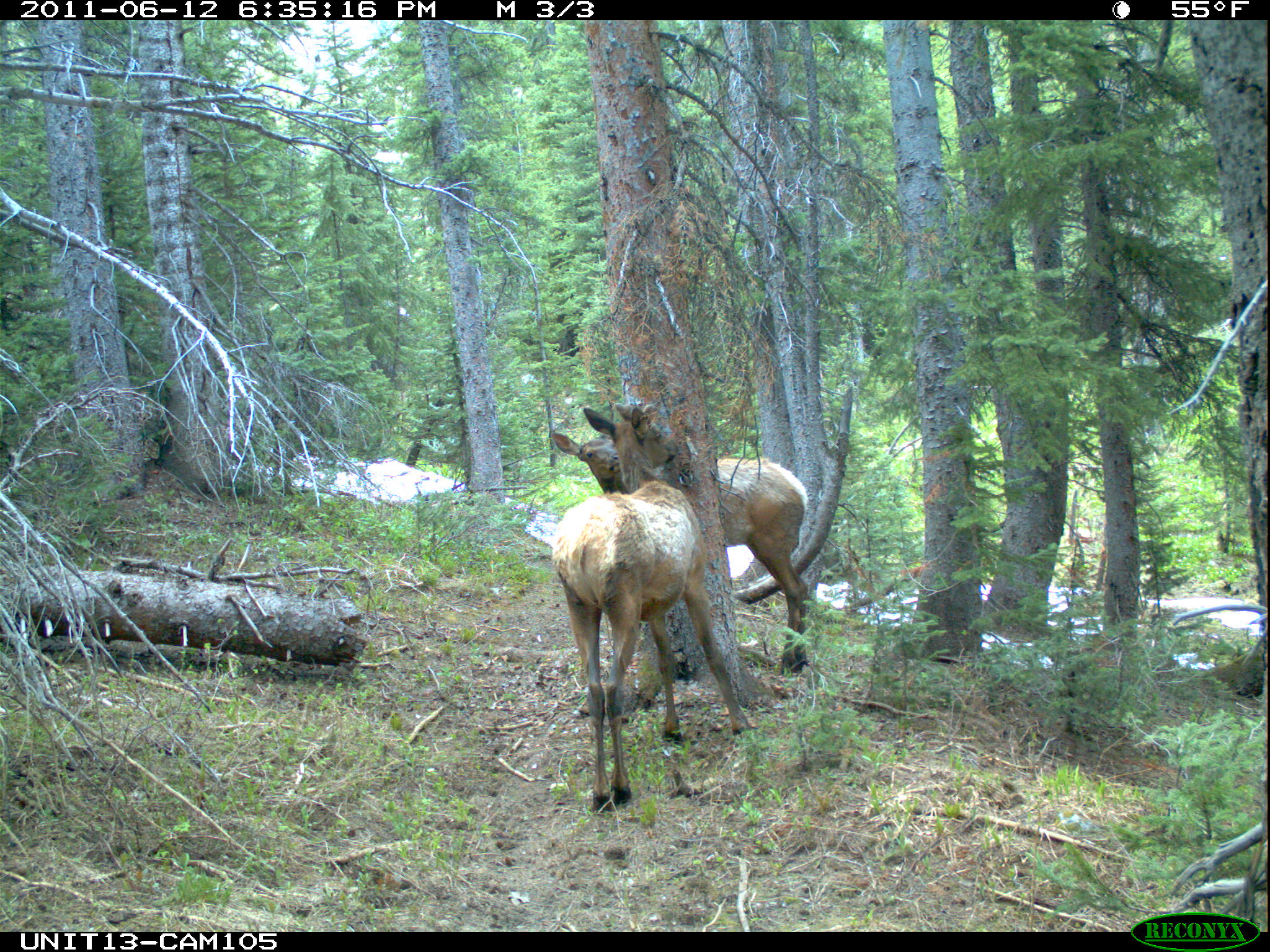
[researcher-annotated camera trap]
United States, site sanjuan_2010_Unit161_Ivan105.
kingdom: Animalia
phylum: Chordata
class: Mammalia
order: Artiodactyla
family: Cervidae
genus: Cervus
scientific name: Cervus elaphus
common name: red deer